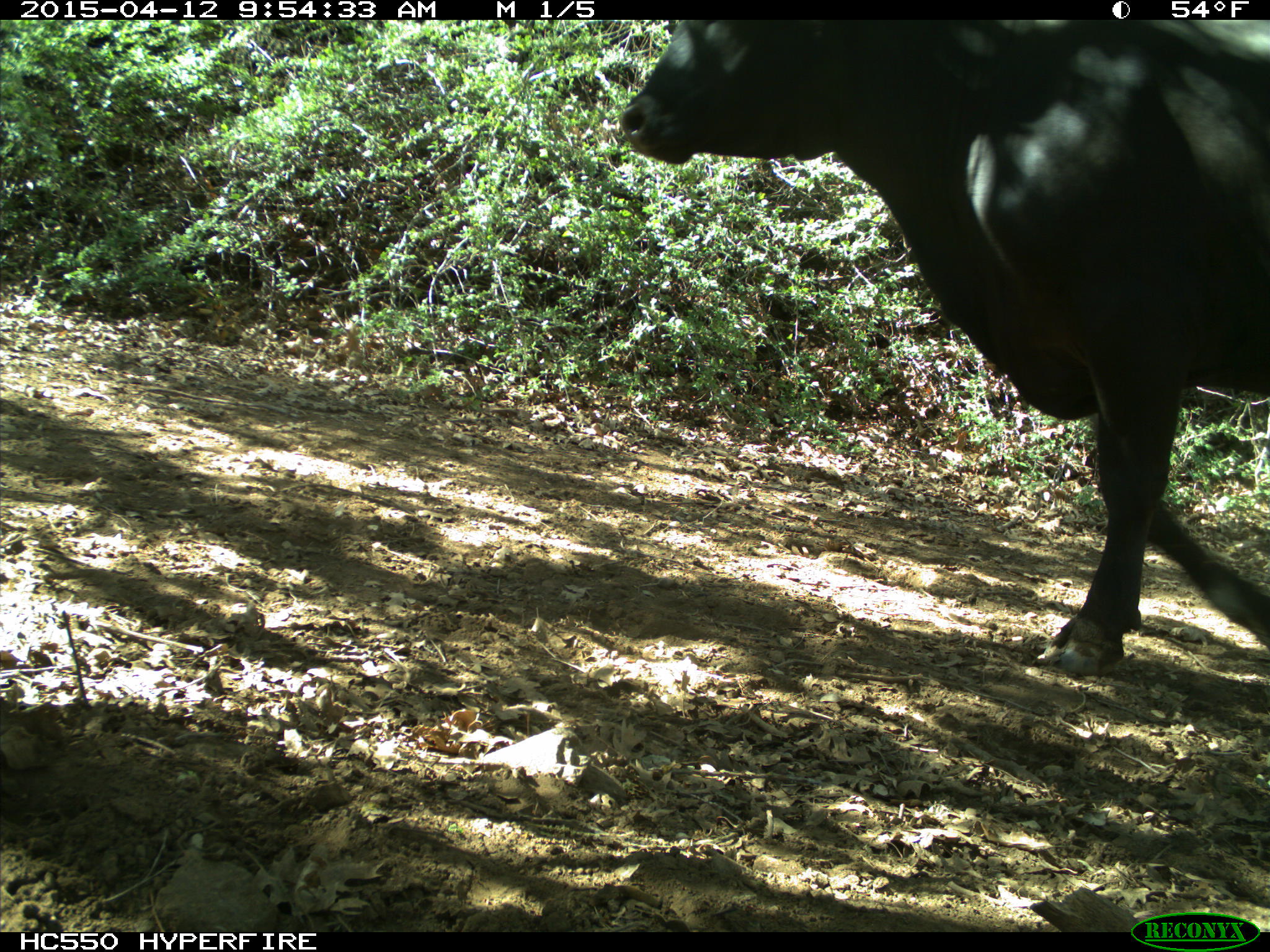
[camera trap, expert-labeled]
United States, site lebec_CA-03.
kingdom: Animalia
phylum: Chordata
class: Mammalia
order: Artiodactyla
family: Bovidae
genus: Bos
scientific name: Bos taurus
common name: domestic cow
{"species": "Bos taurus (domestic cow)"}